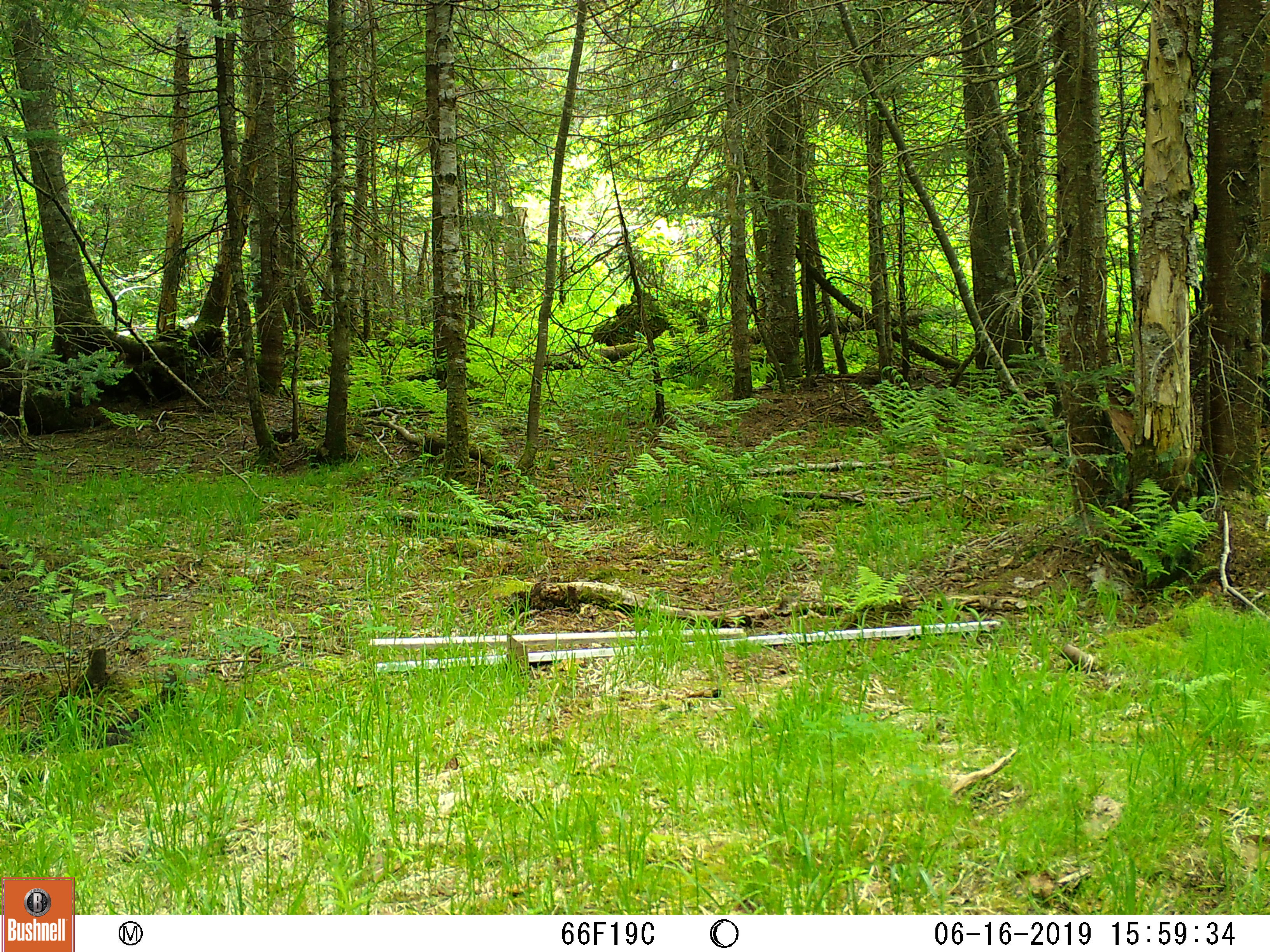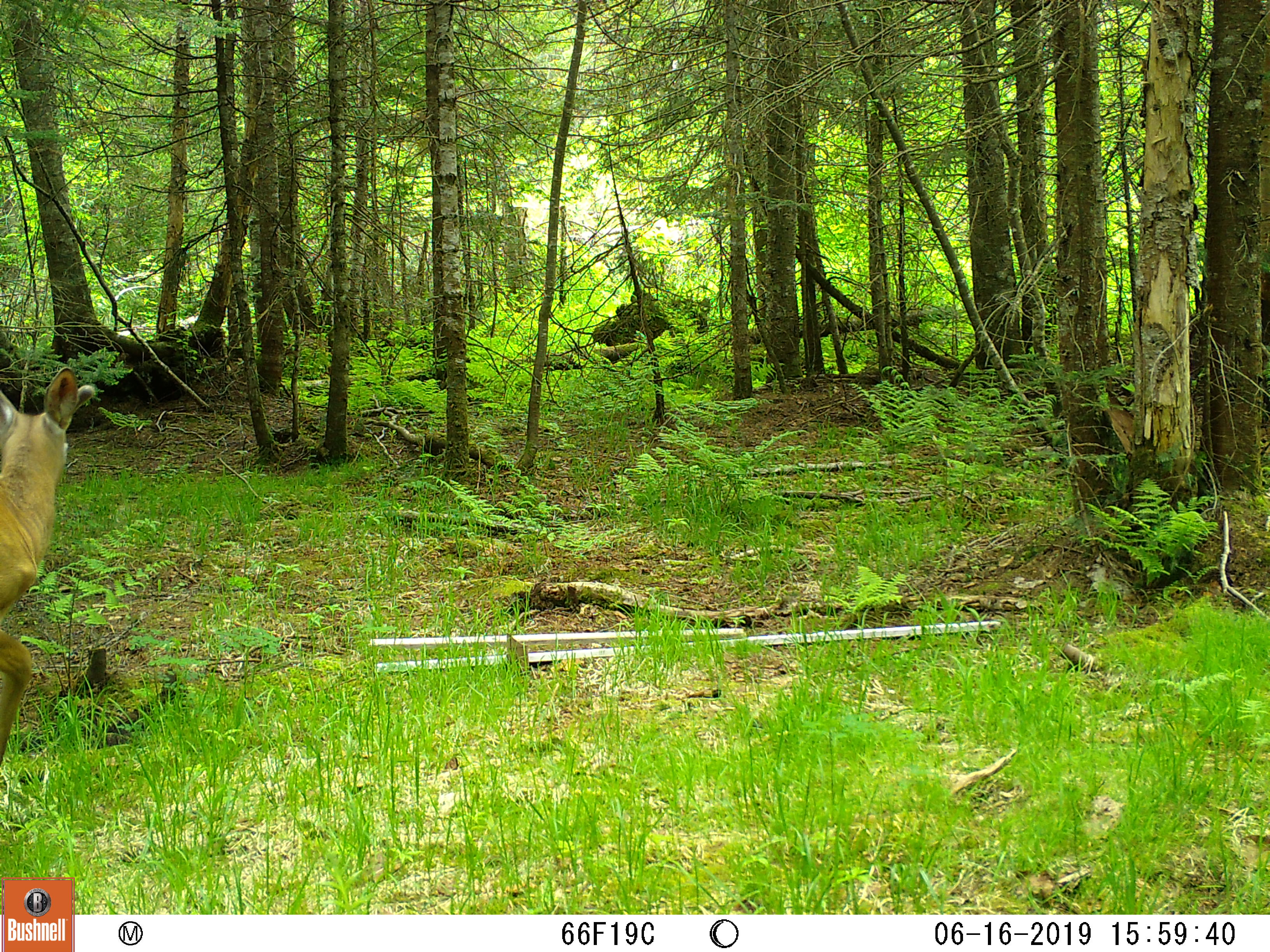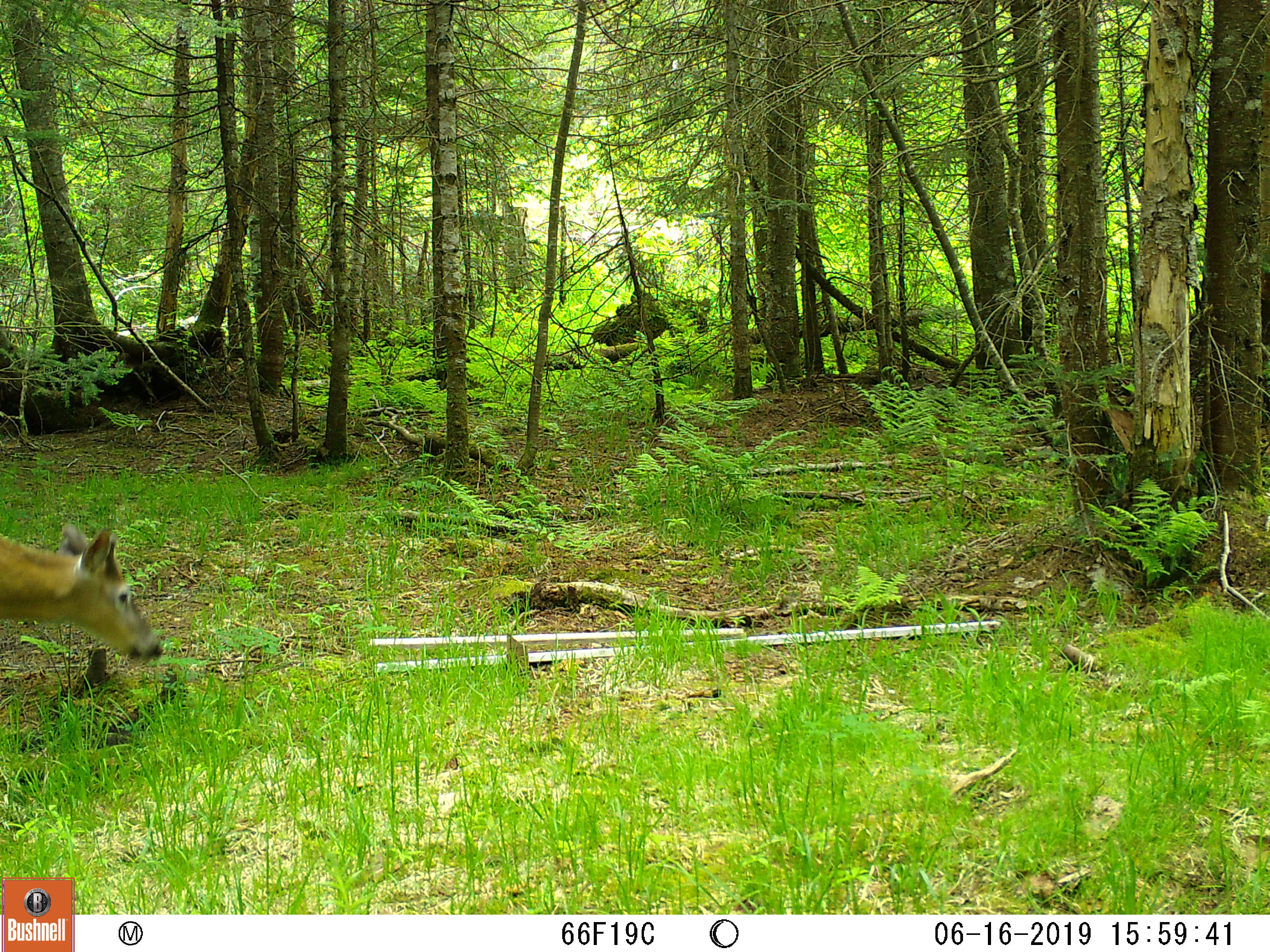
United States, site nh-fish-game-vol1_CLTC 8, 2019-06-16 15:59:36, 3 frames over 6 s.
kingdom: Animalia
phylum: Chordata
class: Mammalia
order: Artiodactyla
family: Cervidae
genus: Odocoileus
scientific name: Odocoileus virginianus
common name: white-tailed deer